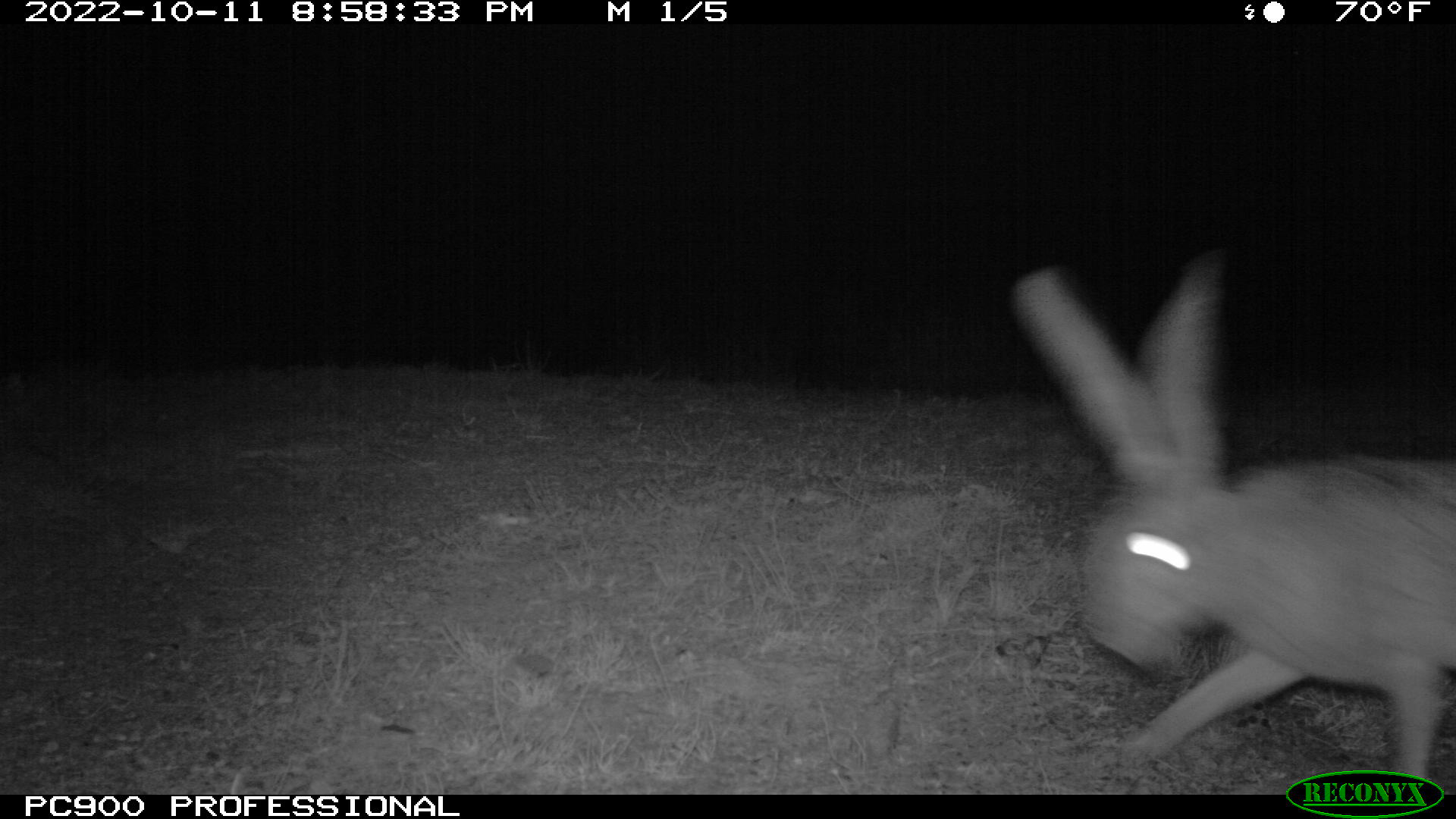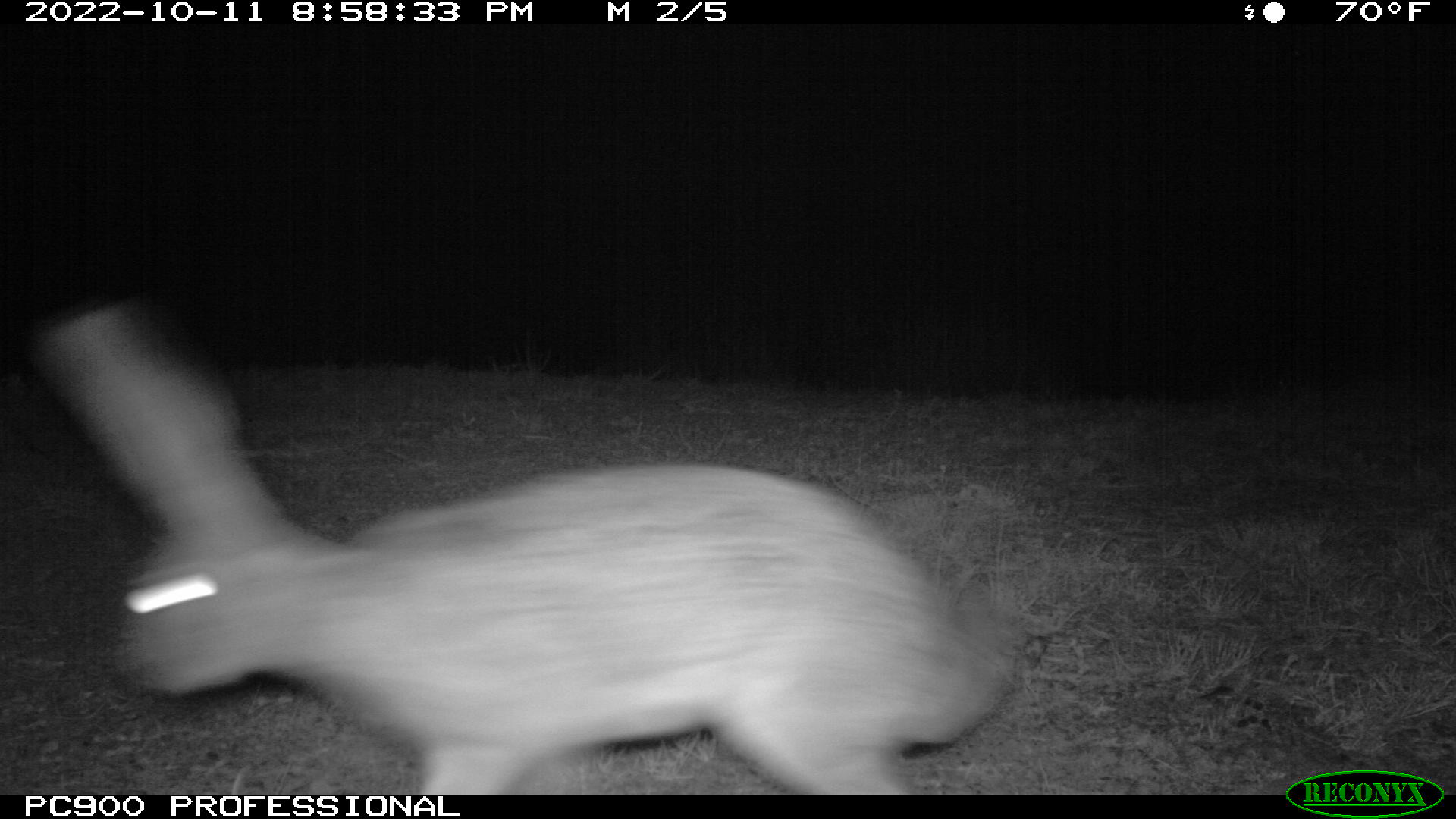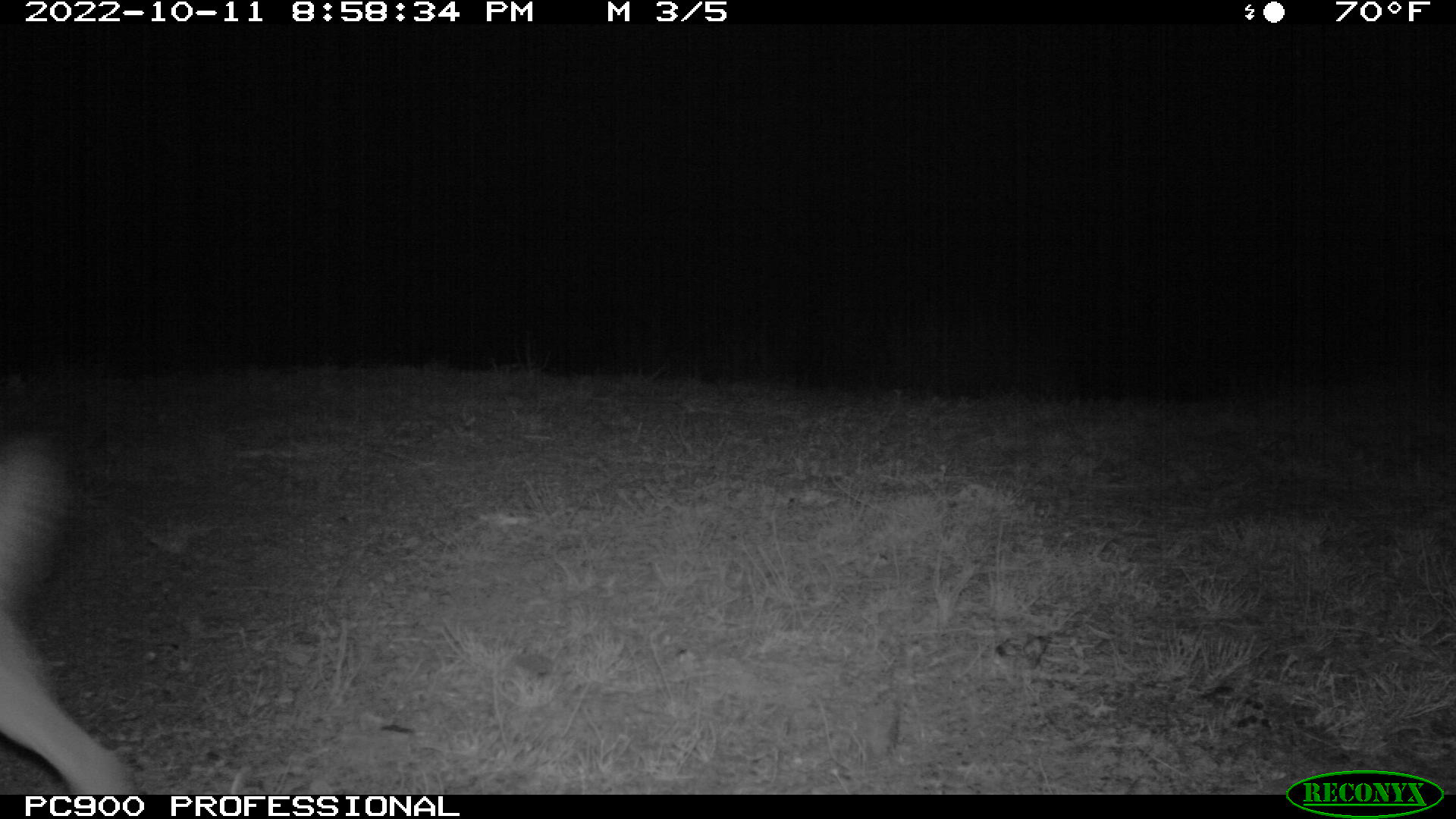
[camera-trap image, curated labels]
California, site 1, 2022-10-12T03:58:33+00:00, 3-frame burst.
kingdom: Animalia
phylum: Chordata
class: Mammalia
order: Lagomorpha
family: Leporidae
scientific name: Leporidae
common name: rabbit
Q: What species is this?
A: Rabbit (Leporidae).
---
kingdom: Animalia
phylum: Chordata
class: Mammalia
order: Lagomorpha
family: Leporidae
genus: Lepus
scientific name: Lepus californicus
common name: black-tailed jackrabbit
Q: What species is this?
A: Black-tailed jackrabbit (Lepus californicus).